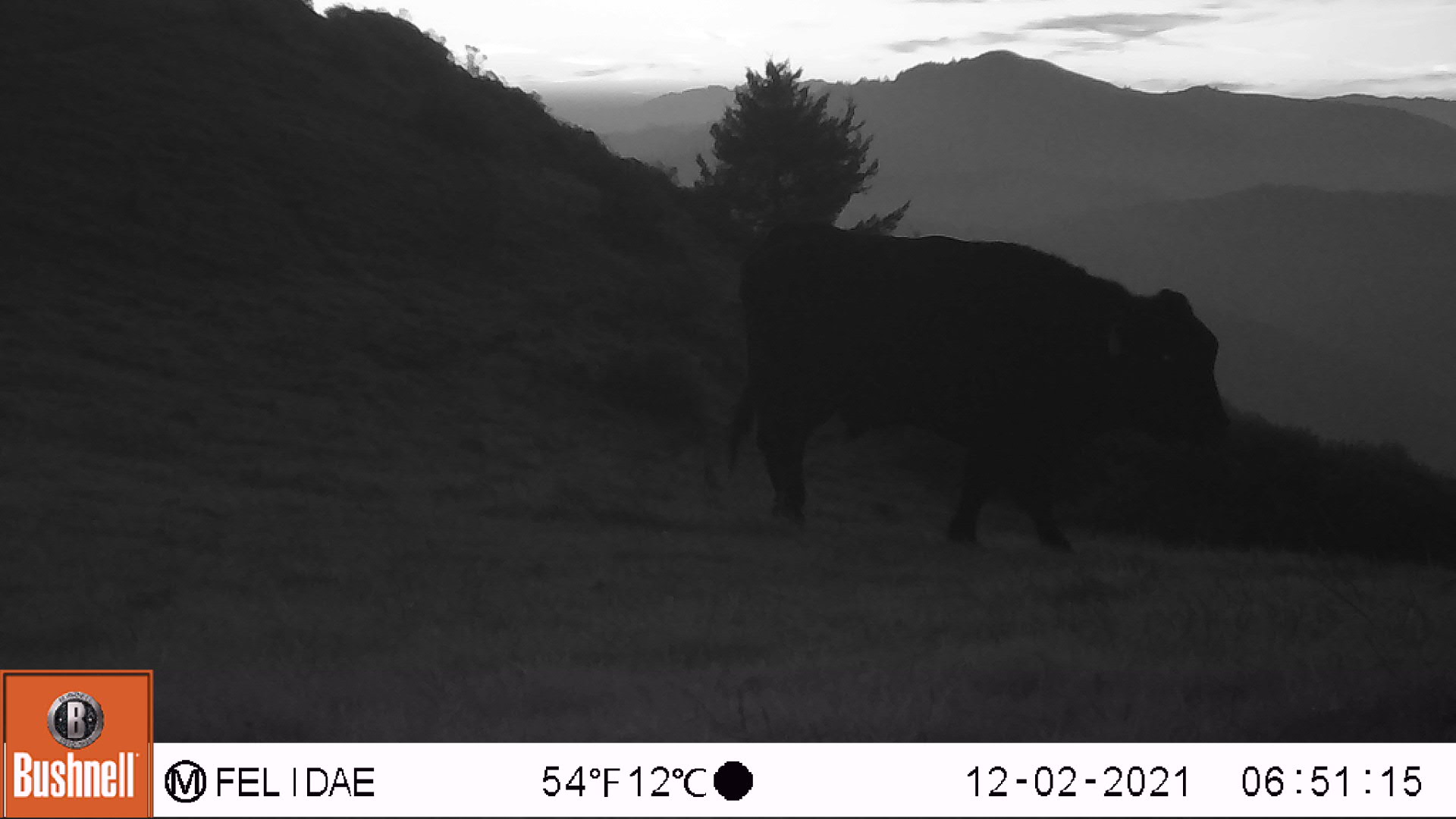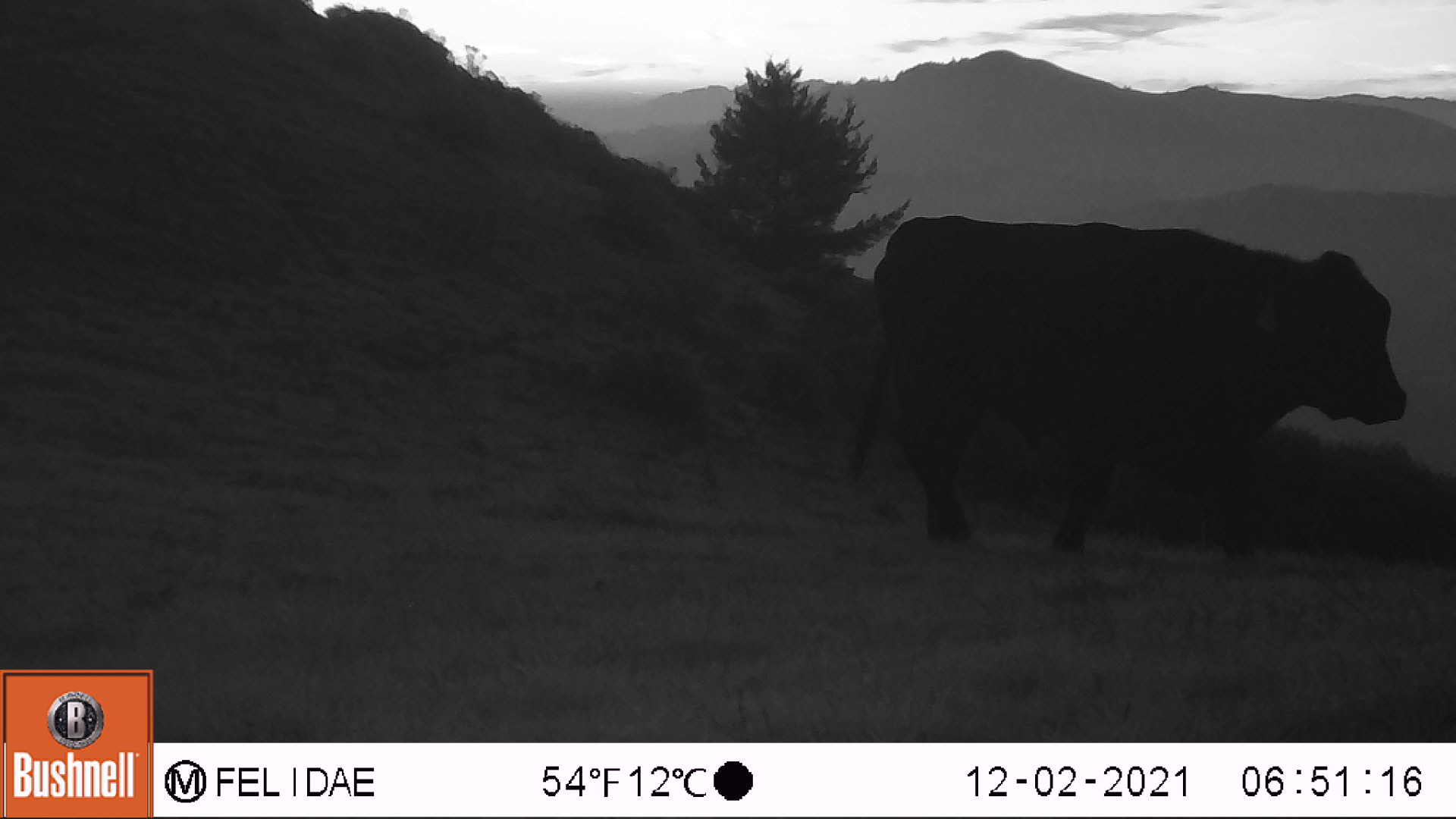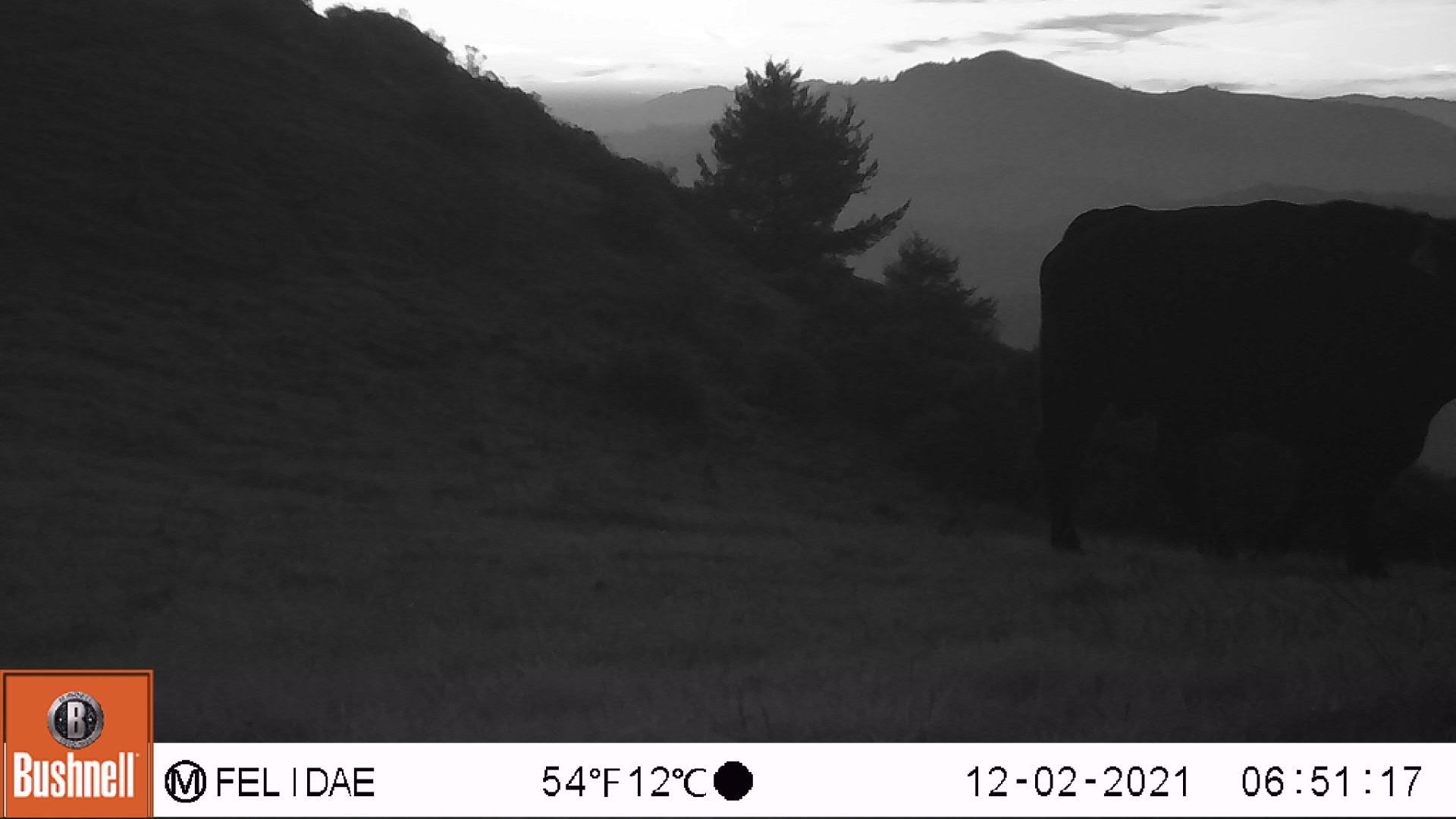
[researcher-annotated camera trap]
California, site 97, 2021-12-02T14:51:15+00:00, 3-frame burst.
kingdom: Animalia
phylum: Chordata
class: Mammalia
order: Artiodactyla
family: Bovidae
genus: Bos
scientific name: Bos taurus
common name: domestic cattle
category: cattle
Cattle (domestic cattle) (Bos taurus).